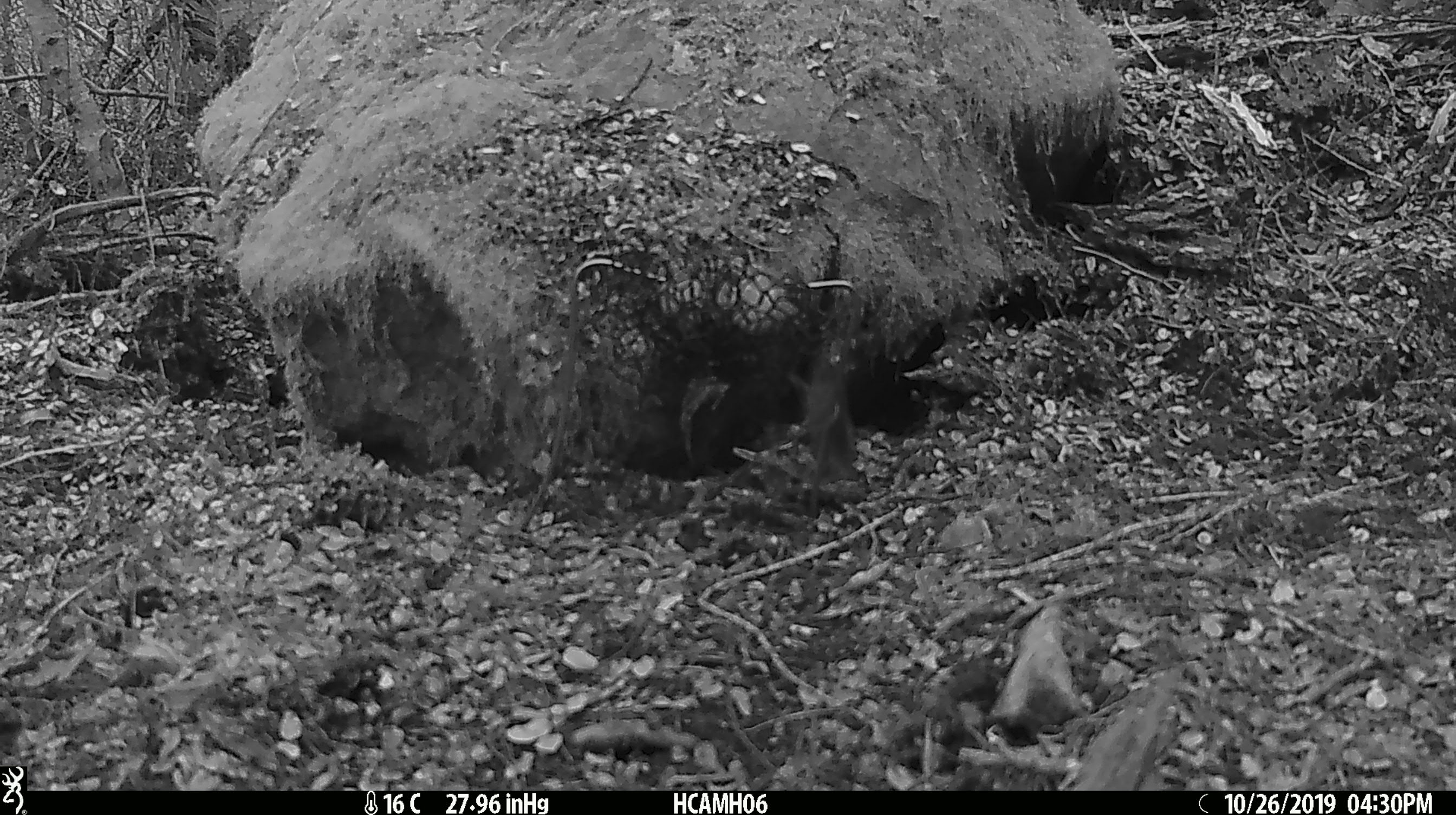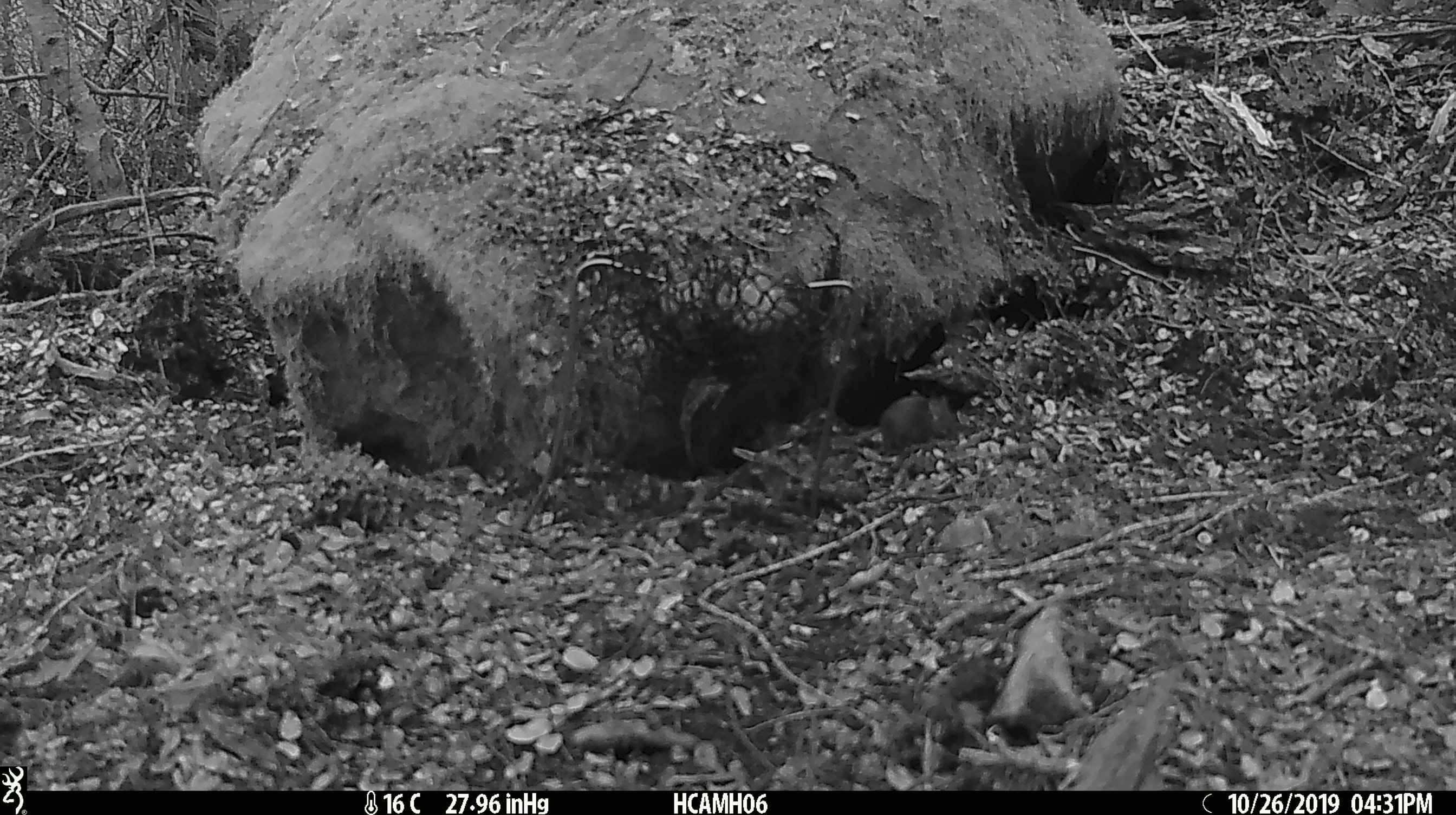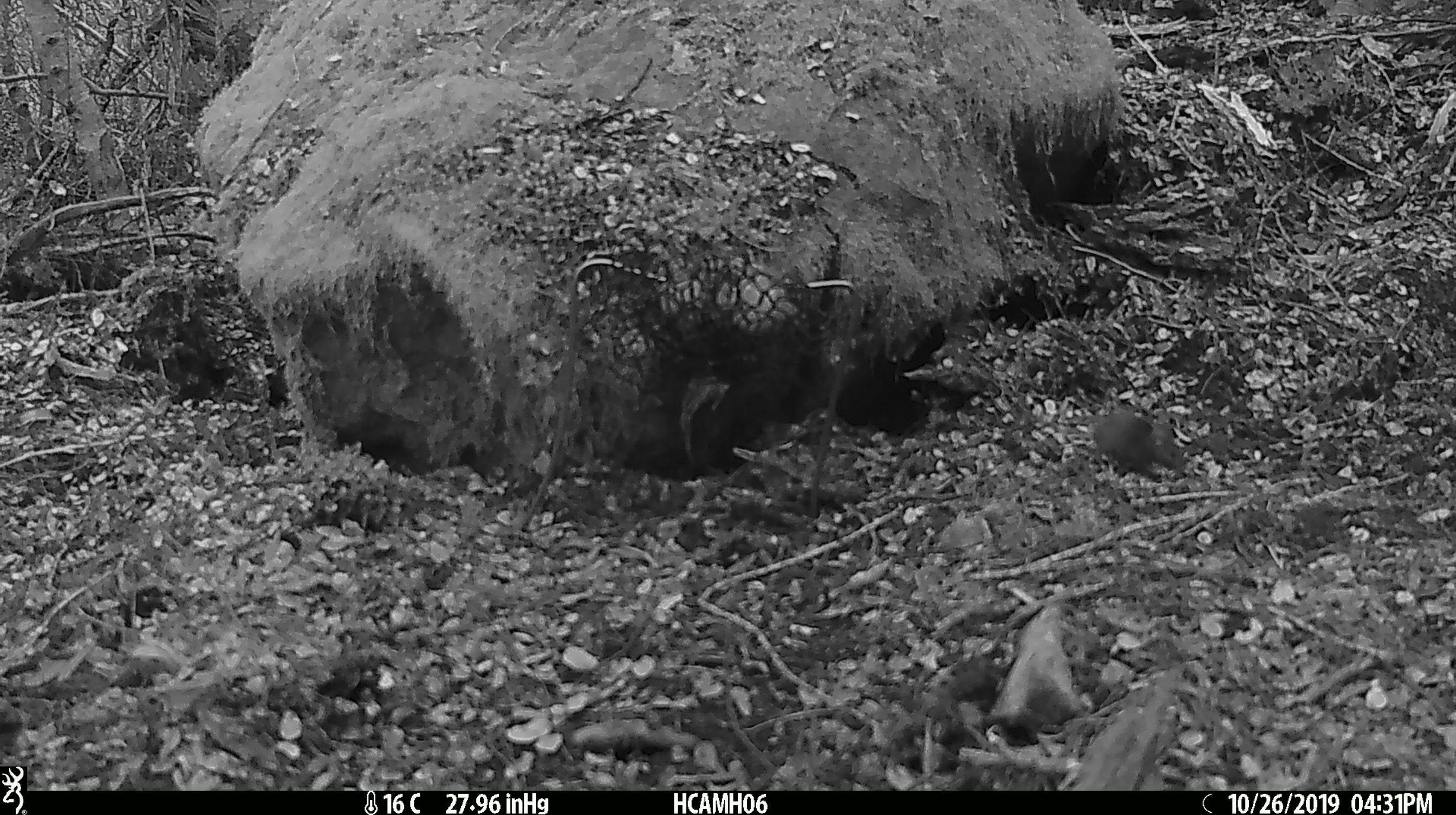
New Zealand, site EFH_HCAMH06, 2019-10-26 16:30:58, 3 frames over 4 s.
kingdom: Animalia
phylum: Chordata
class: Mammalia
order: Rodentia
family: Muridae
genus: Mus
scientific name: Mus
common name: mouse